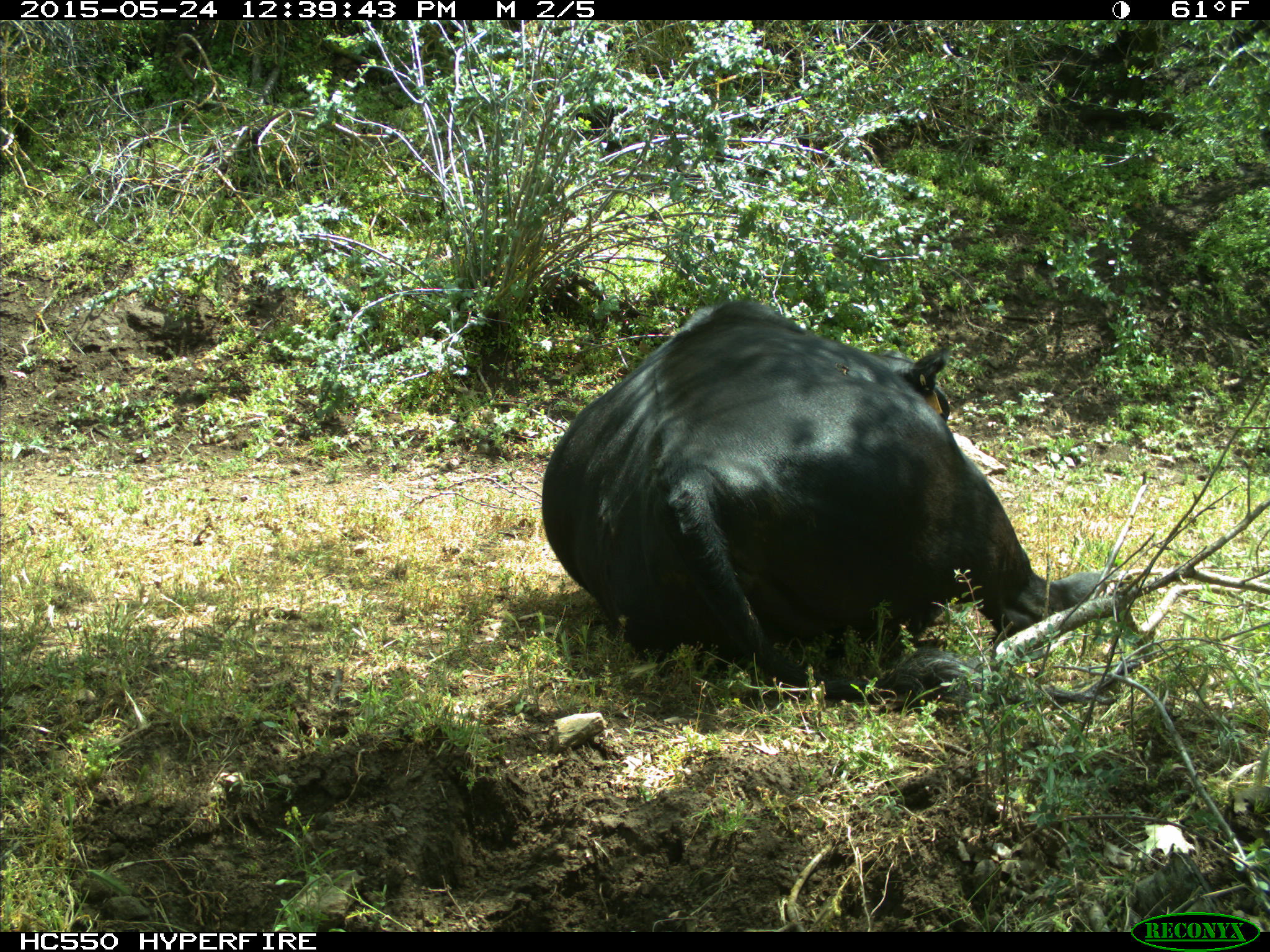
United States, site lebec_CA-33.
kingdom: Animalia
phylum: Chordata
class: Mammalia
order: Artiodactyla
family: Bovidae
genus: Bos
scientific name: Bos taurus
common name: domestic cow